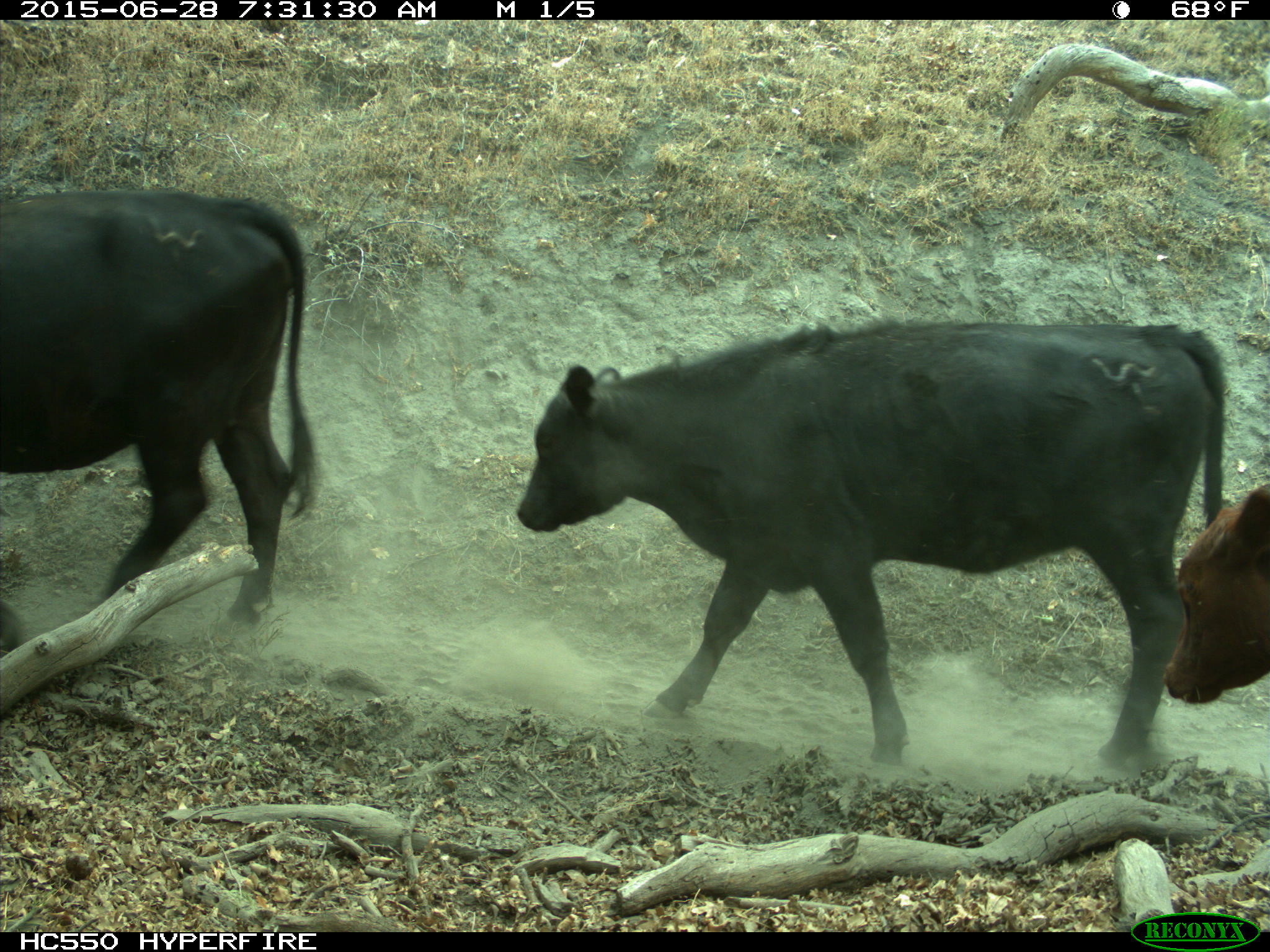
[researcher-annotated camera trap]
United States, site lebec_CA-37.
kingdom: Animalia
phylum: Chordata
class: Mammalia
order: Artiodactyla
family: Bovidae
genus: Bos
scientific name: Bos taurus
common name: domestic cow